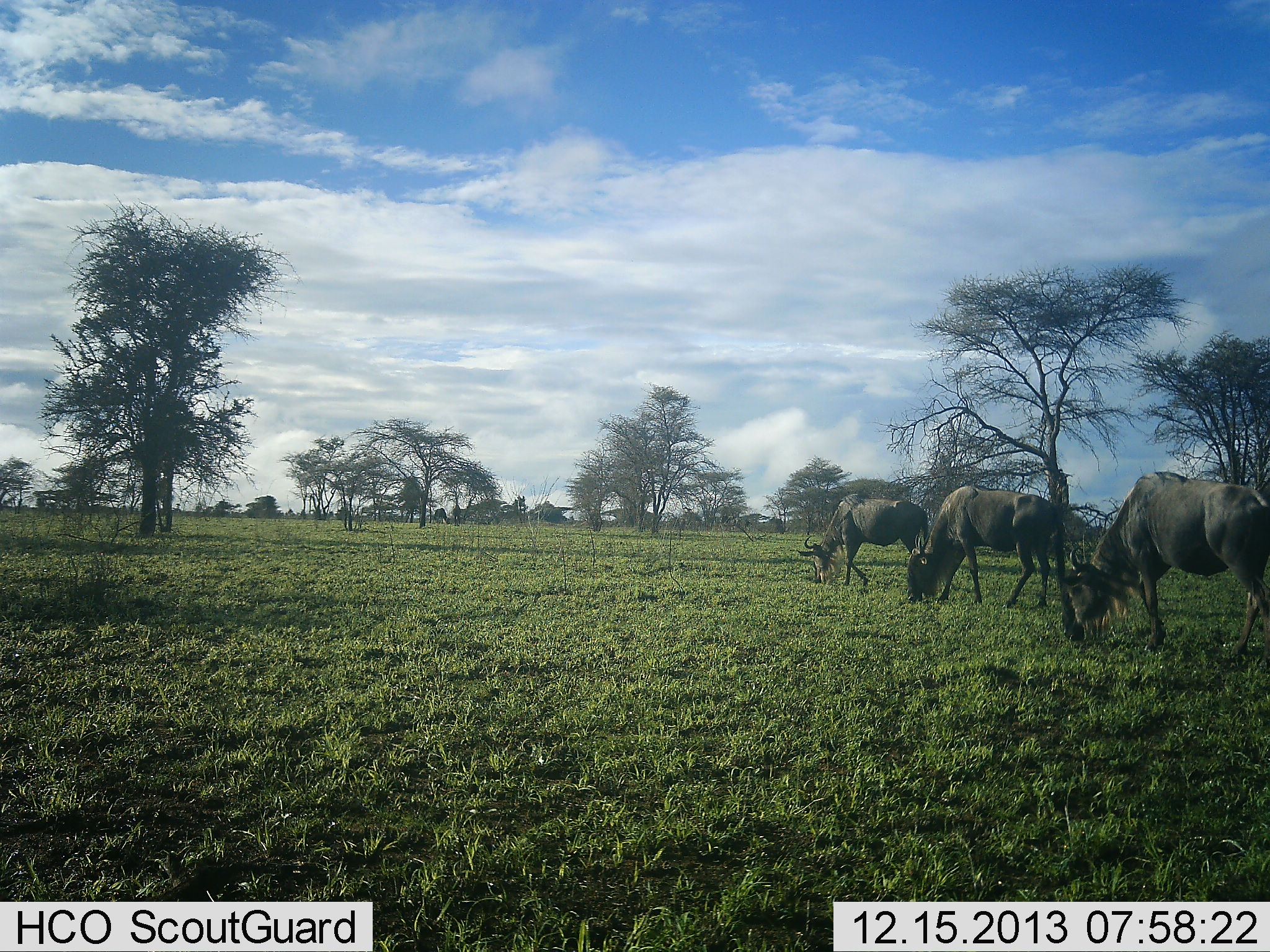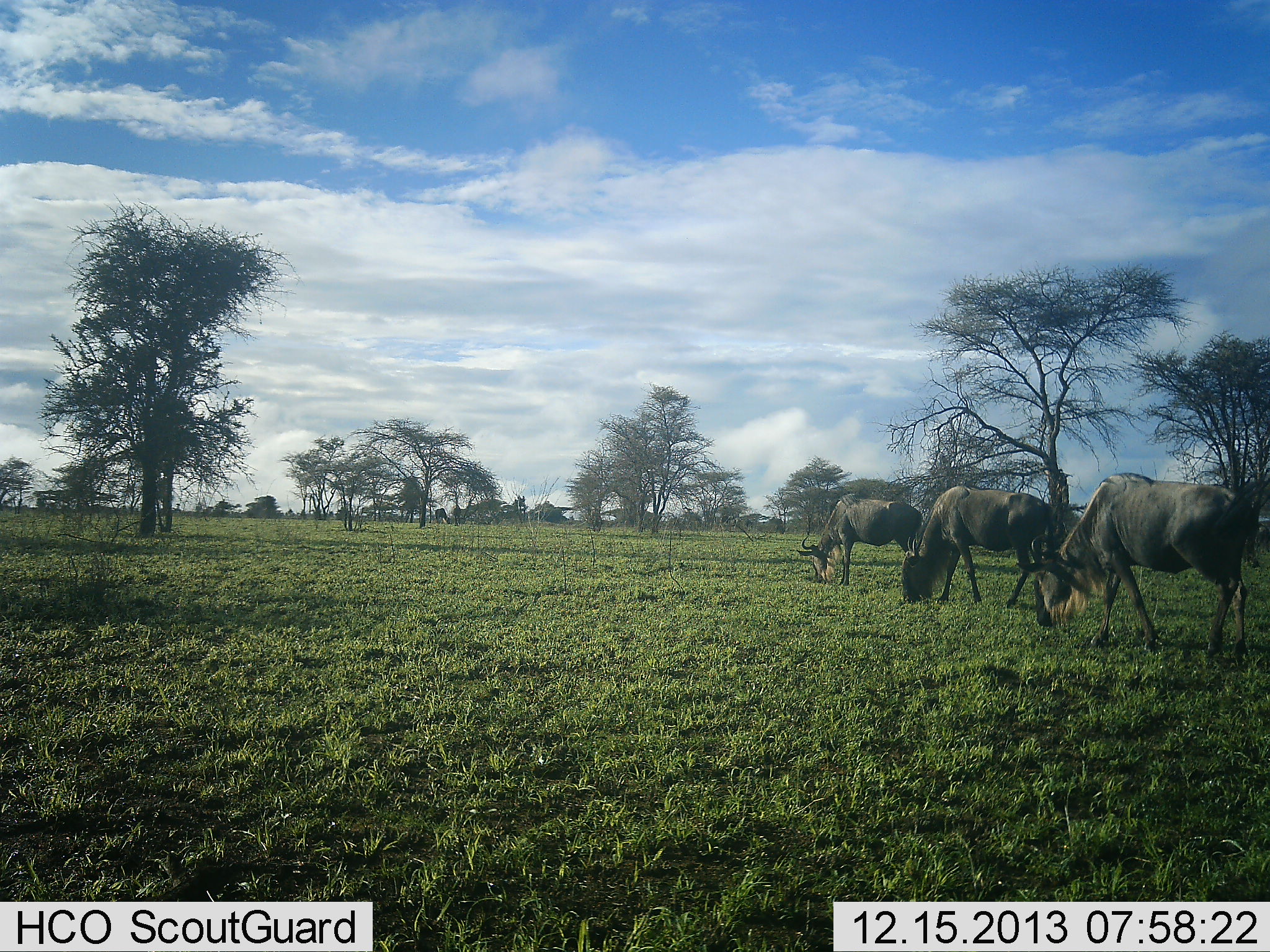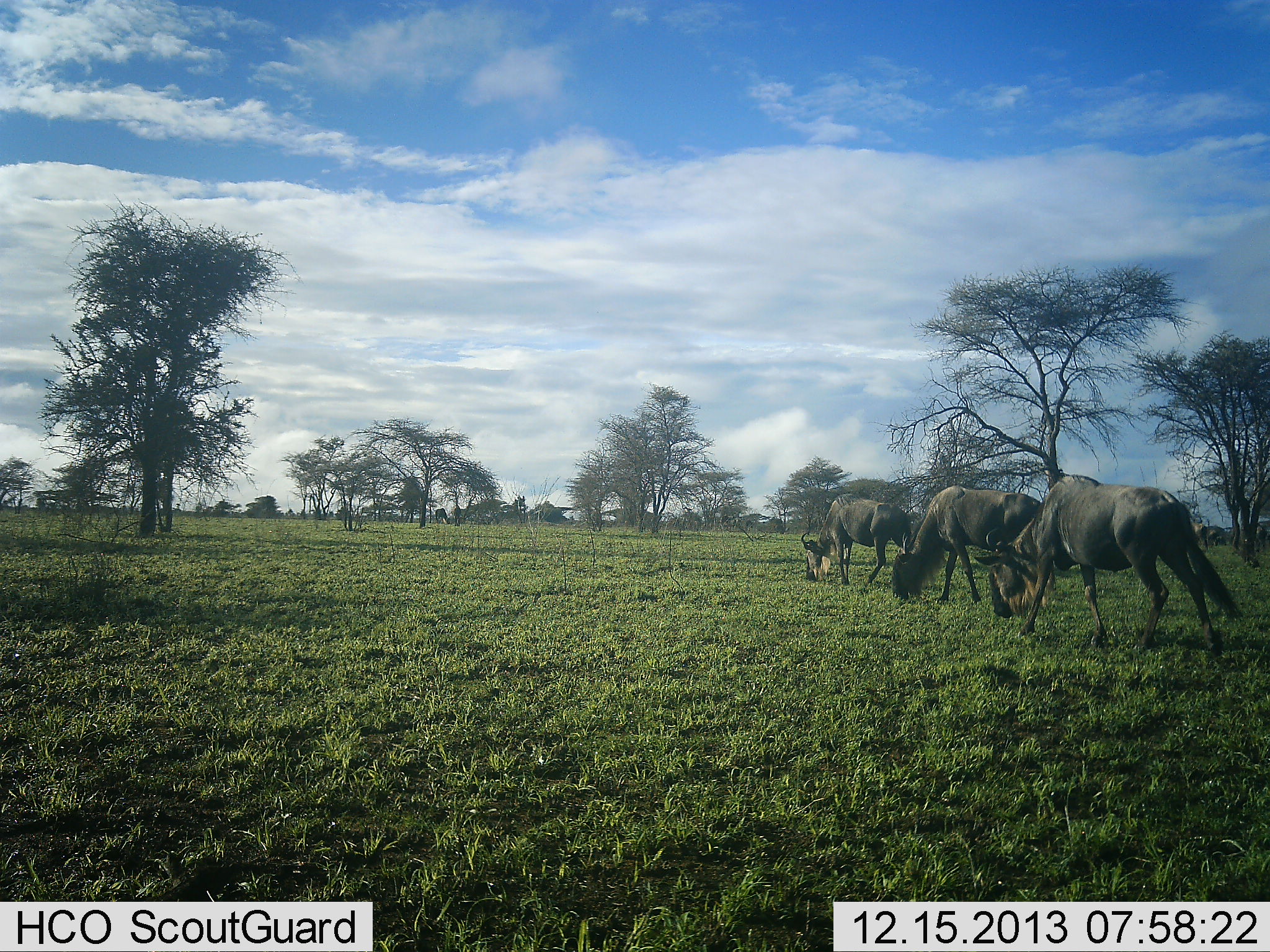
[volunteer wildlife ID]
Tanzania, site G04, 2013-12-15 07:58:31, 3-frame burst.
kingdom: Animalia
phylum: Chordata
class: Mammalia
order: Artiodactyla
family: Bovidae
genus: Connochaetes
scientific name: Connochaetes taurinus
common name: blue wildebeest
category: wildebeest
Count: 3.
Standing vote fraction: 14%.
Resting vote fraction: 2%.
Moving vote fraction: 42%.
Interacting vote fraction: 0%.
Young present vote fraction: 0%.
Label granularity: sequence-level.